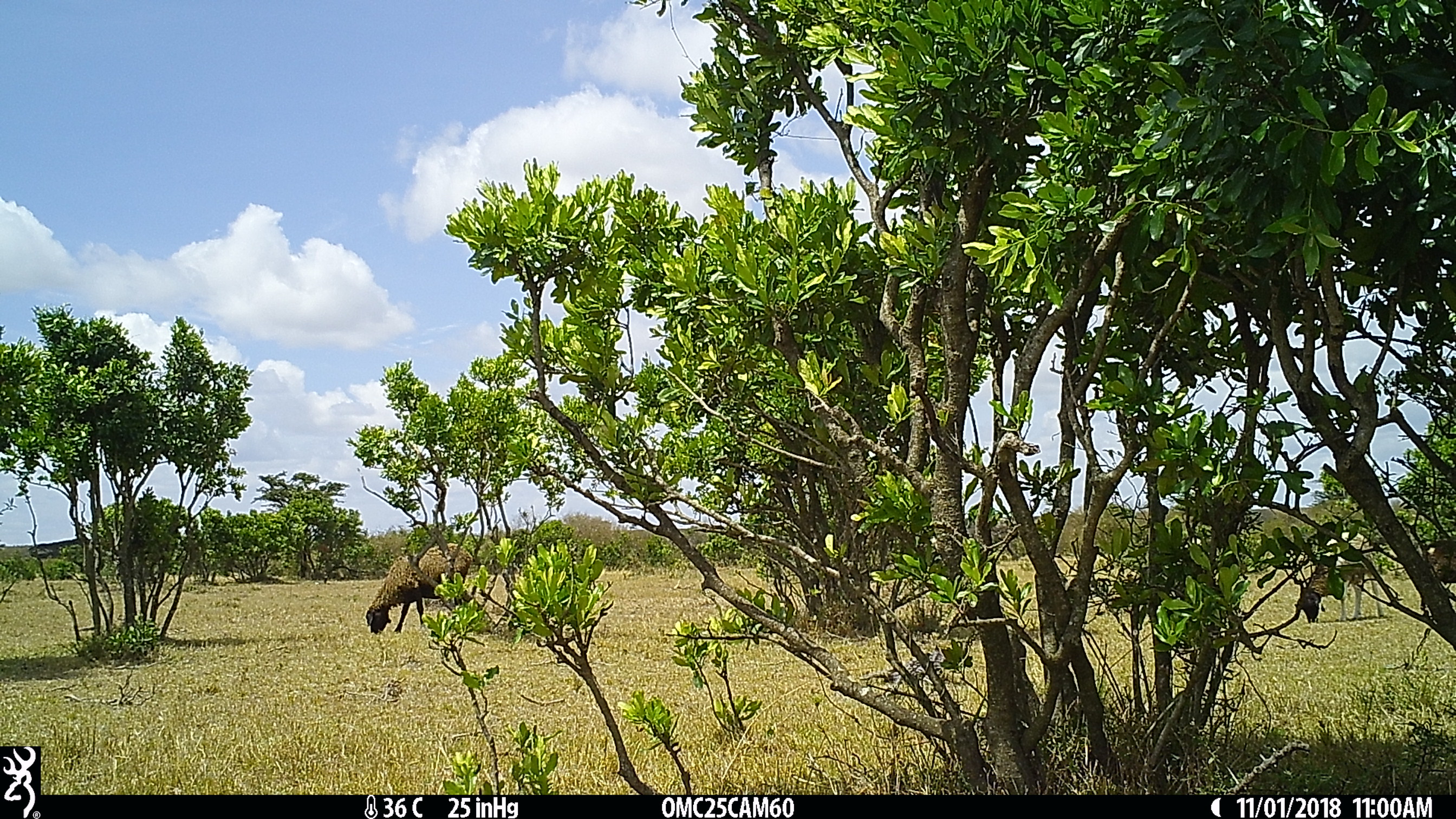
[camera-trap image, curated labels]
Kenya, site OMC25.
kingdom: Animalia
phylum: Chordata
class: Mammalia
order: Artiodactyla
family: Bovidae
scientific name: Bovidae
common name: sheep or goat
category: shoat